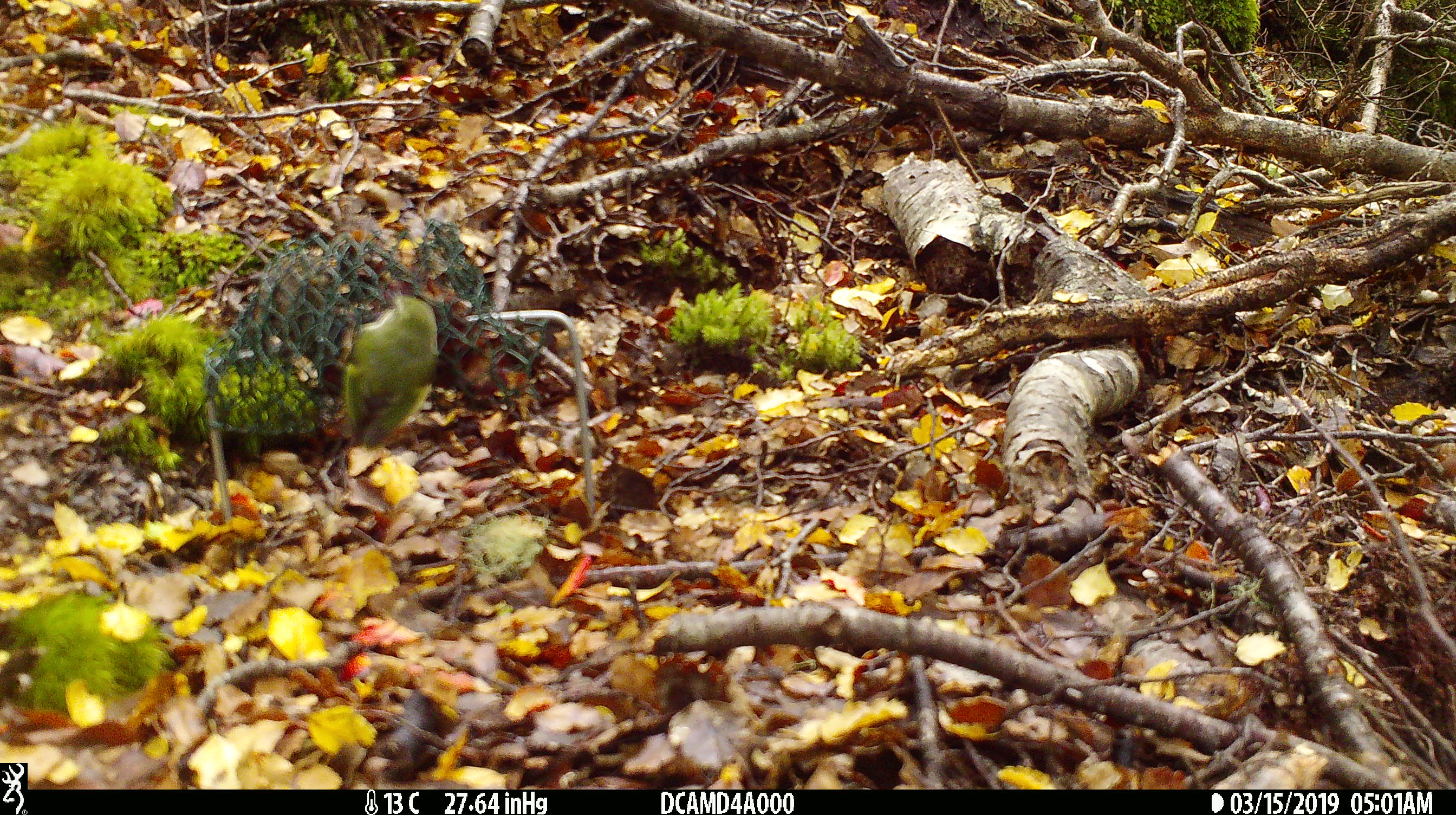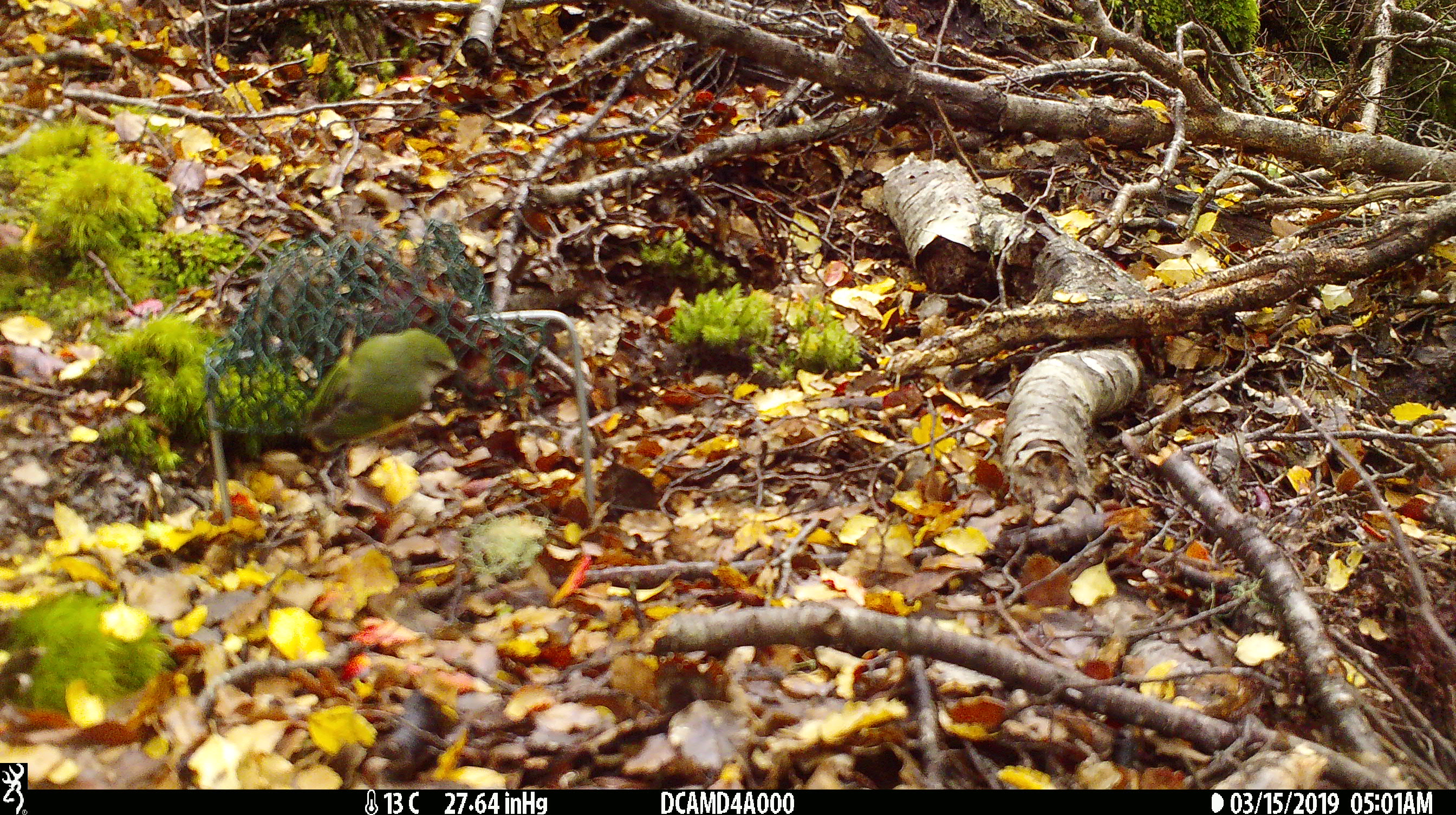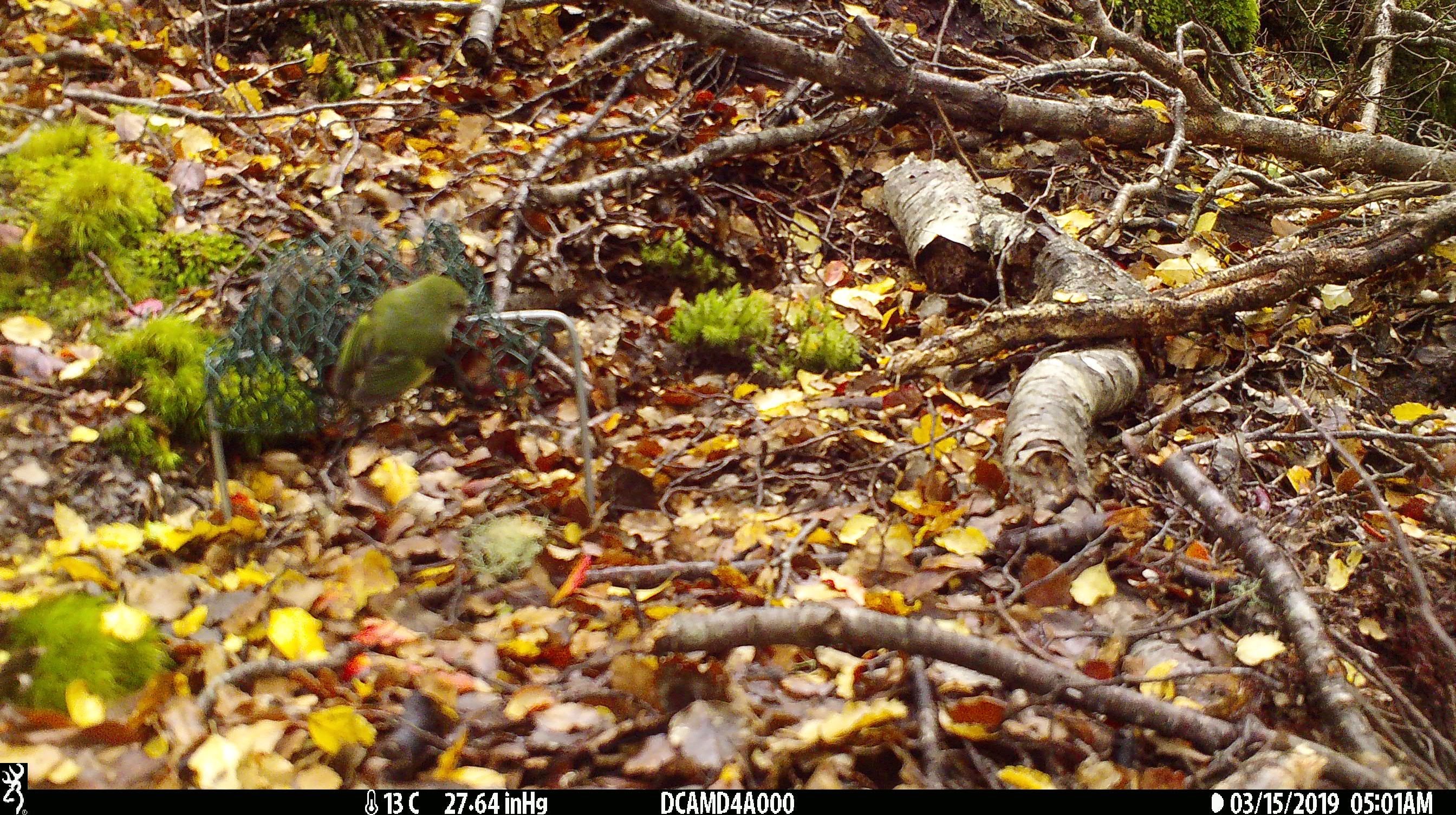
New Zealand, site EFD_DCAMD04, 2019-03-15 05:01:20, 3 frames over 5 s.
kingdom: Animalia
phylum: Chordata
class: Aves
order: Passeriformes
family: Acanthisittidae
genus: Acanthisitta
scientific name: Acanthisitta chloris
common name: rifleman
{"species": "rifleman (Acanthisitta chloris)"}